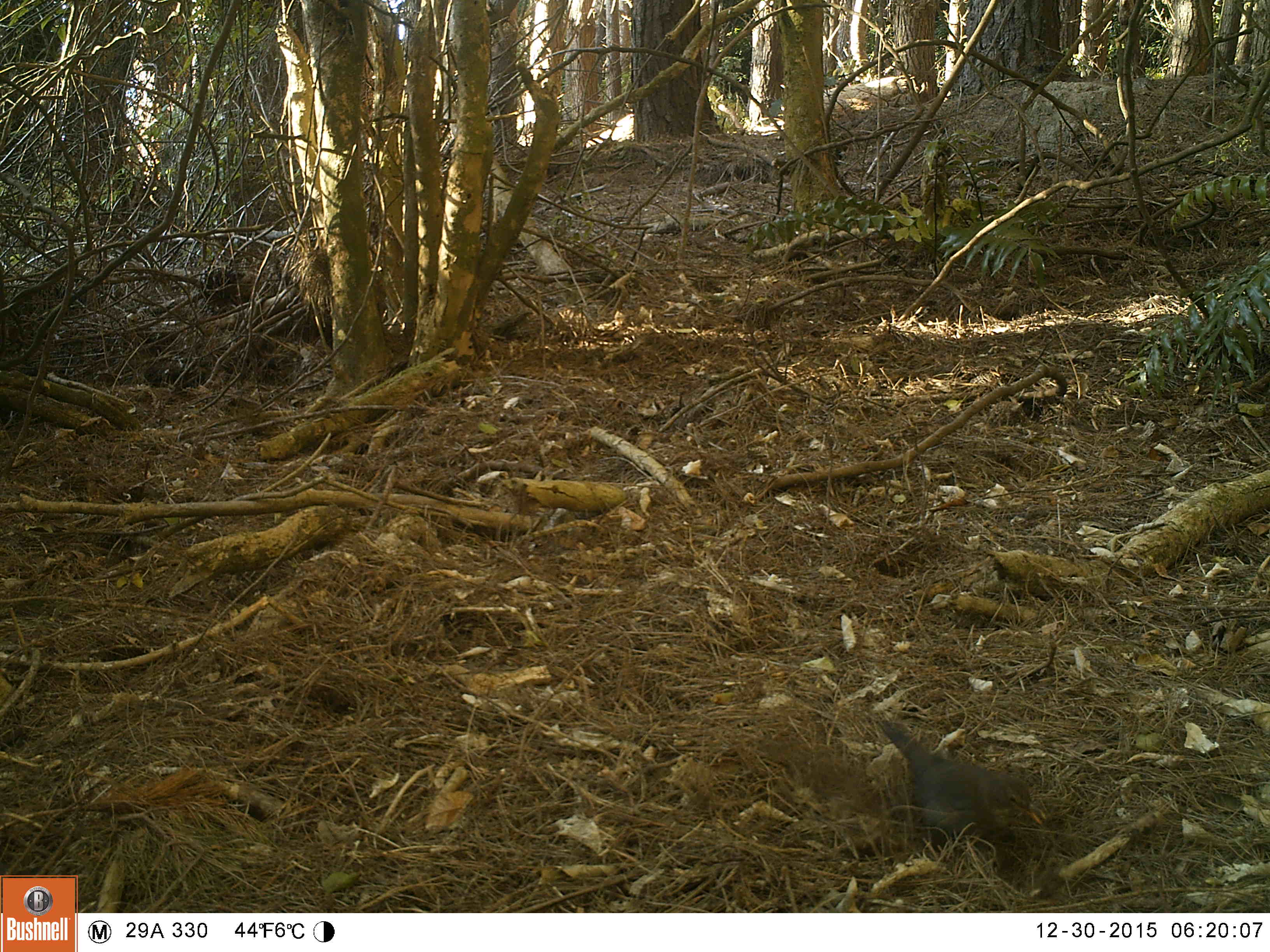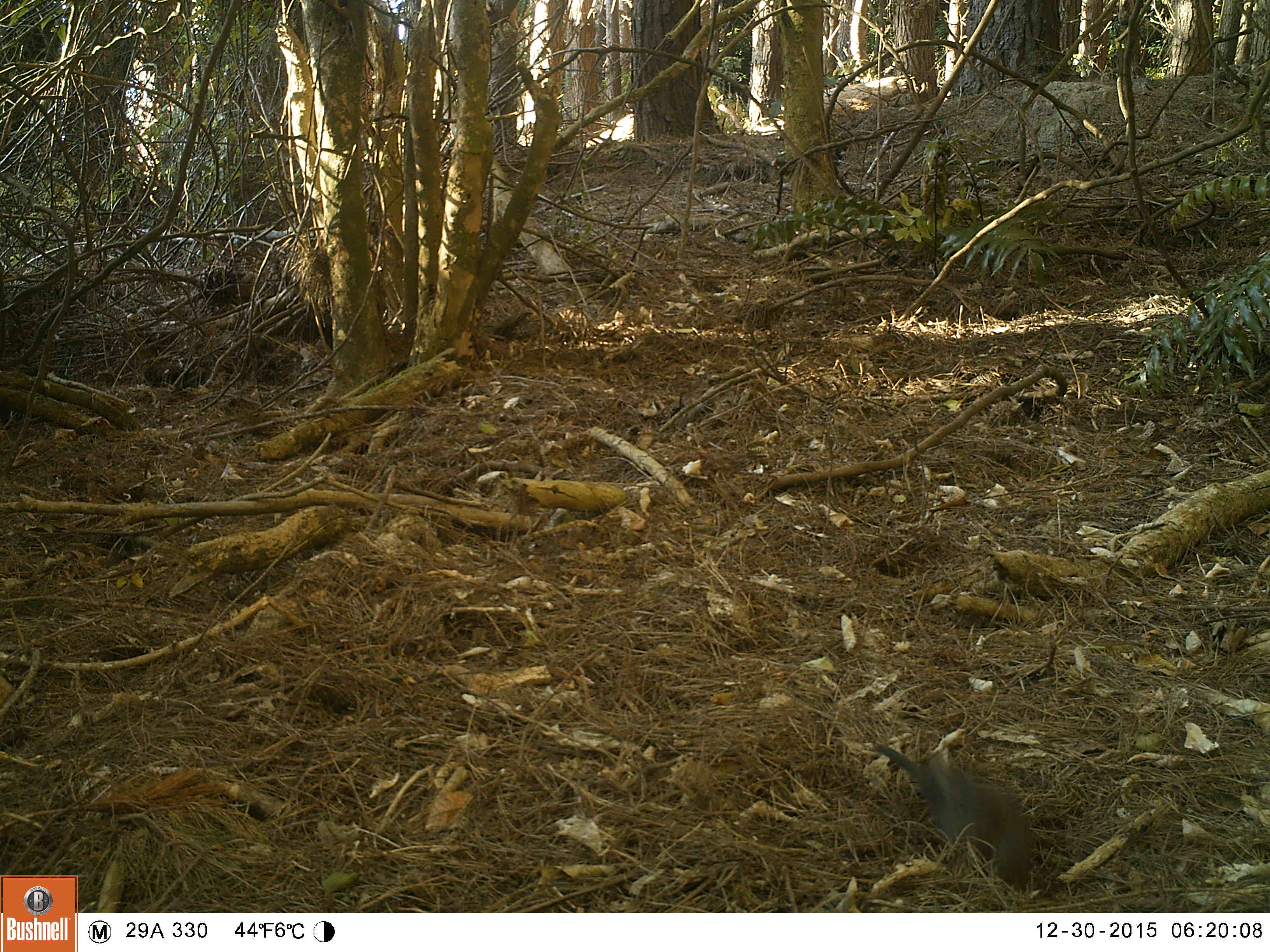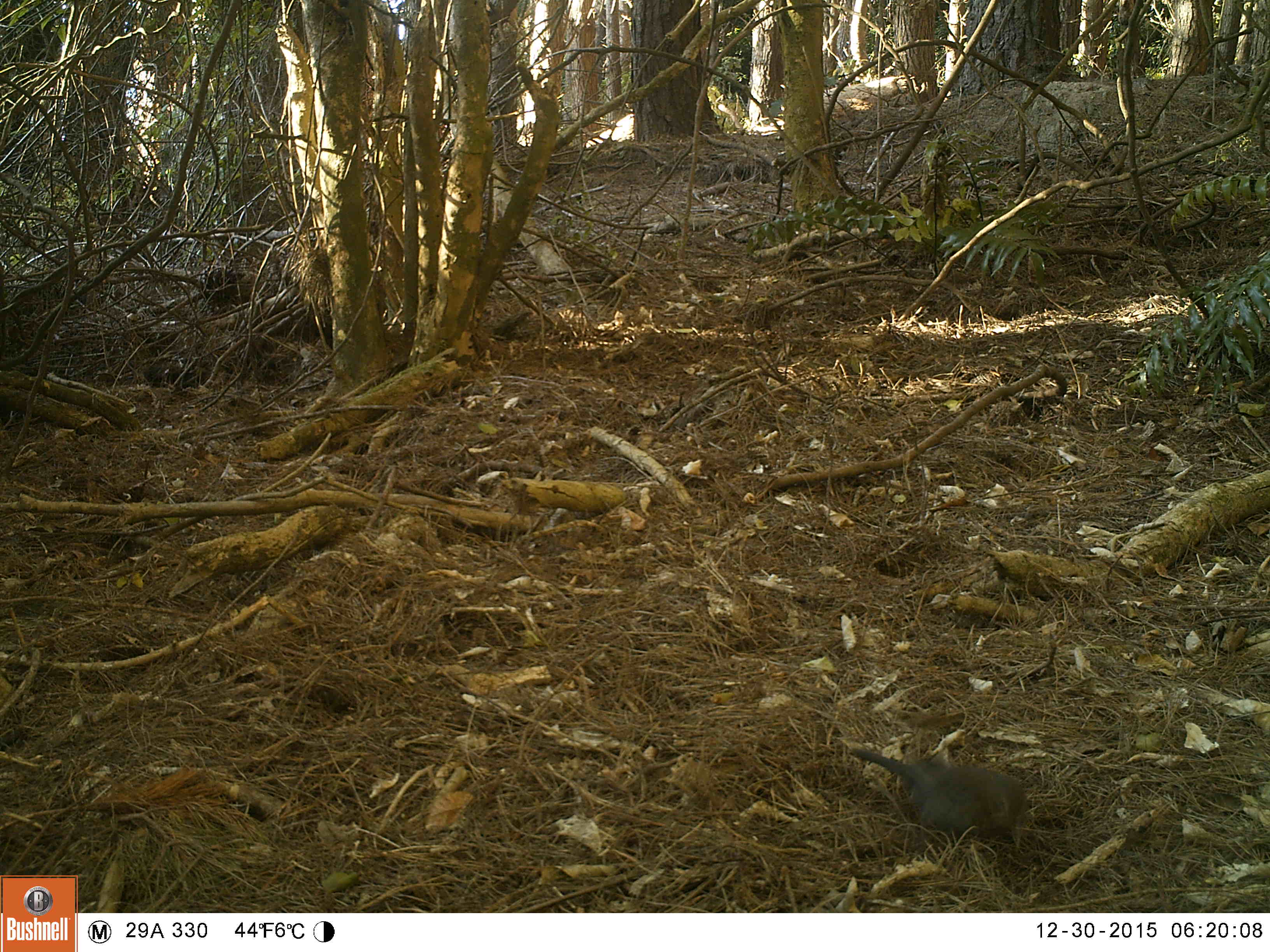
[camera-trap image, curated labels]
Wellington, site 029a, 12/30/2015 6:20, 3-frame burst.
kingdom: Animalia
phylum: Chordata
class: Aves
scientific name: Aves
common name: bird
Bird (Aves).